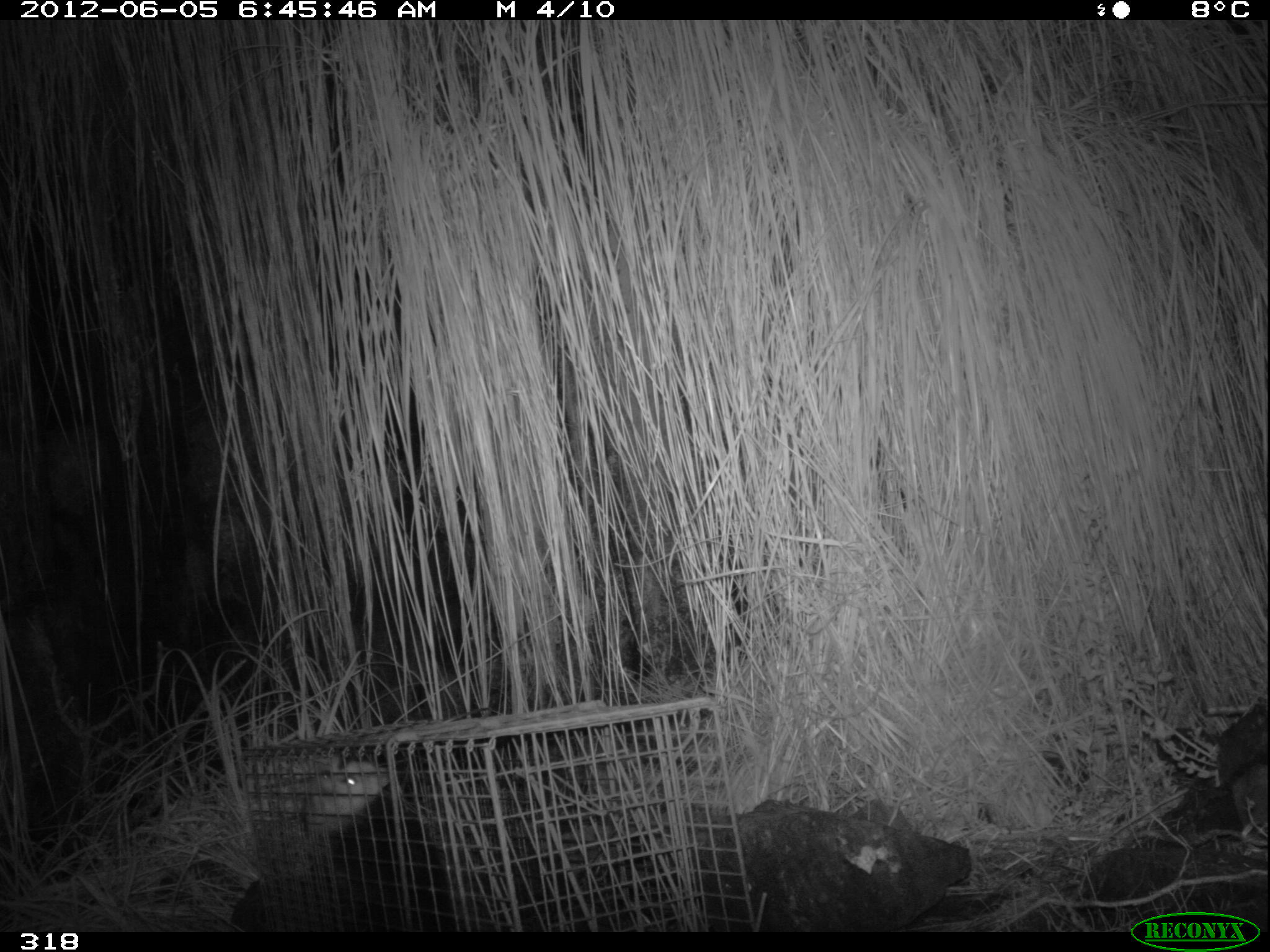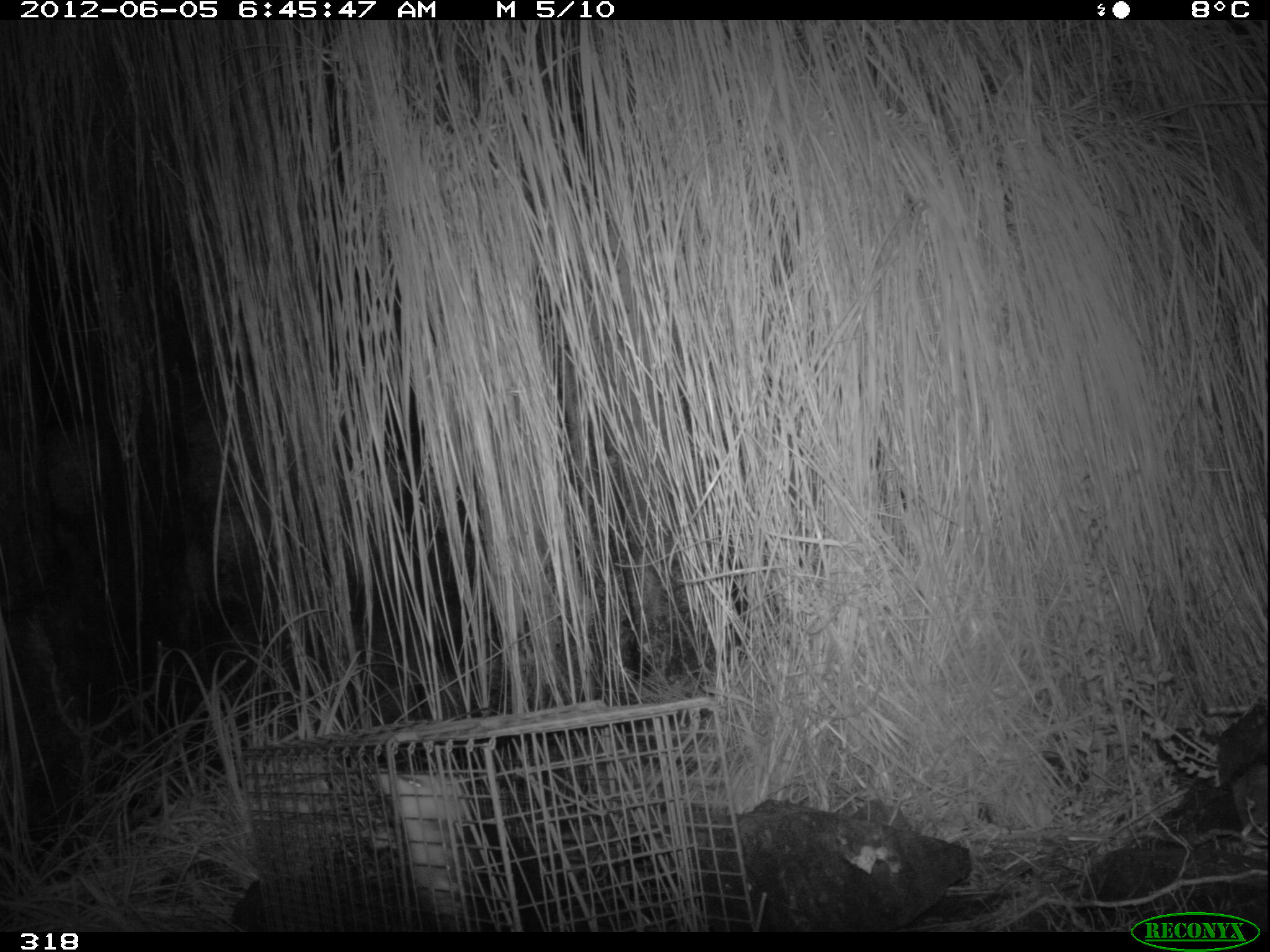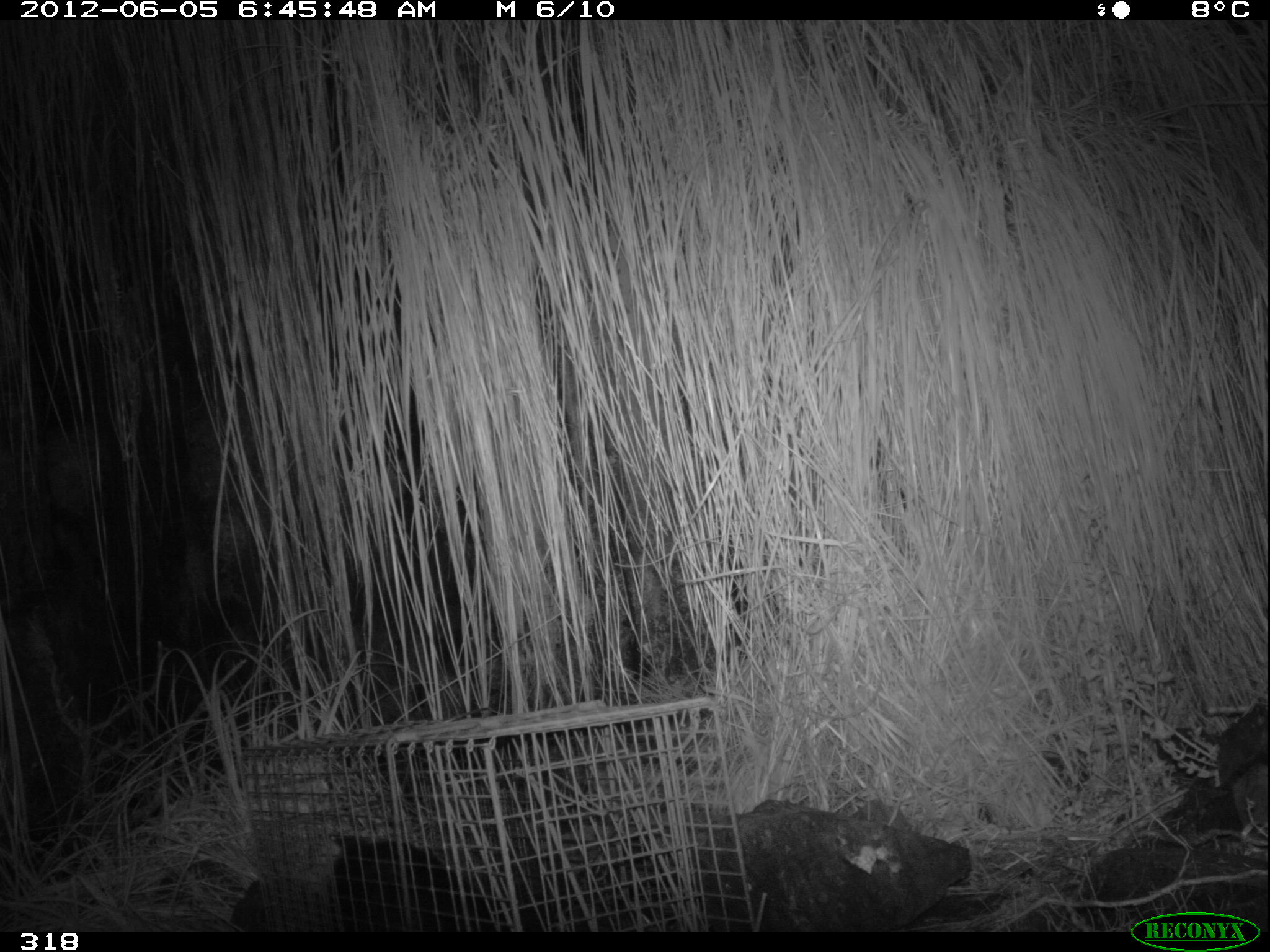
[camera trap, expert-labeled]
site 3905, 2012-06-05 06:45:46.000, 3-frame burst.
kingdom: Animalia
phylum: Chordata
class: Mammalia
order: Didelphimorphia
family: Didelphidae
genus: Didelphis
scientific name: Didelphis pernigra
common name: andean white-eared opossum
Didelphis pernigra (andean white-eared opossum).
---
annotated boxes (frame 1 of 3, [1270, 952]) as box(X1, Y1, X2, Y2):
didelphis pernigra: box(304, 761, 458, 929)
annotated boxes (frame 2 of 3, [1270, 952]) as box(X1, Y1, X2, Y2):
didelphis pernigra: box(360, 765, 551, 933)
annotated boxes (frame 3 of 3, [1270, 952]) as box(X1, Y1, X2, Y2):
didelphis pernigra: box(264, 833, 495, 931)